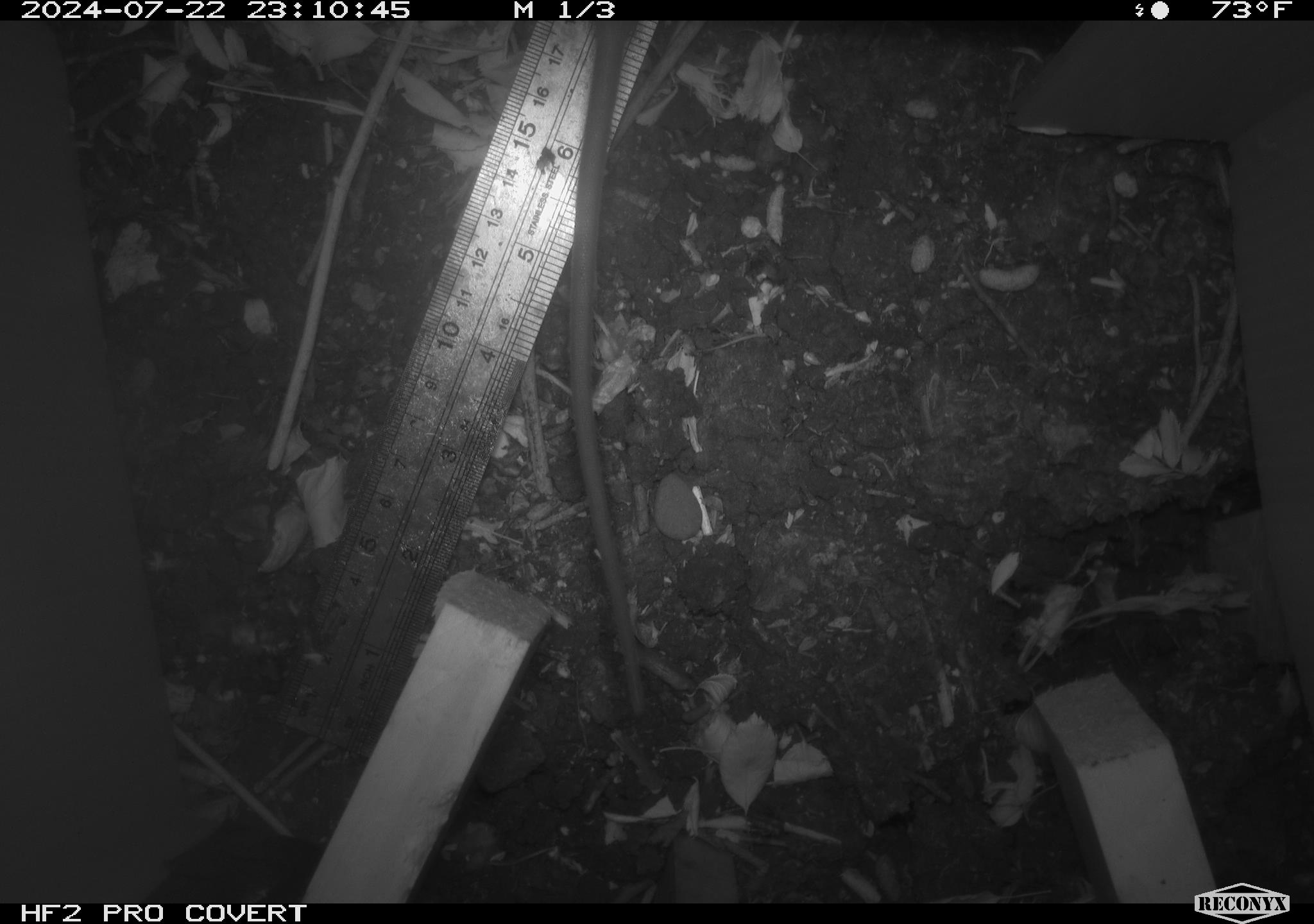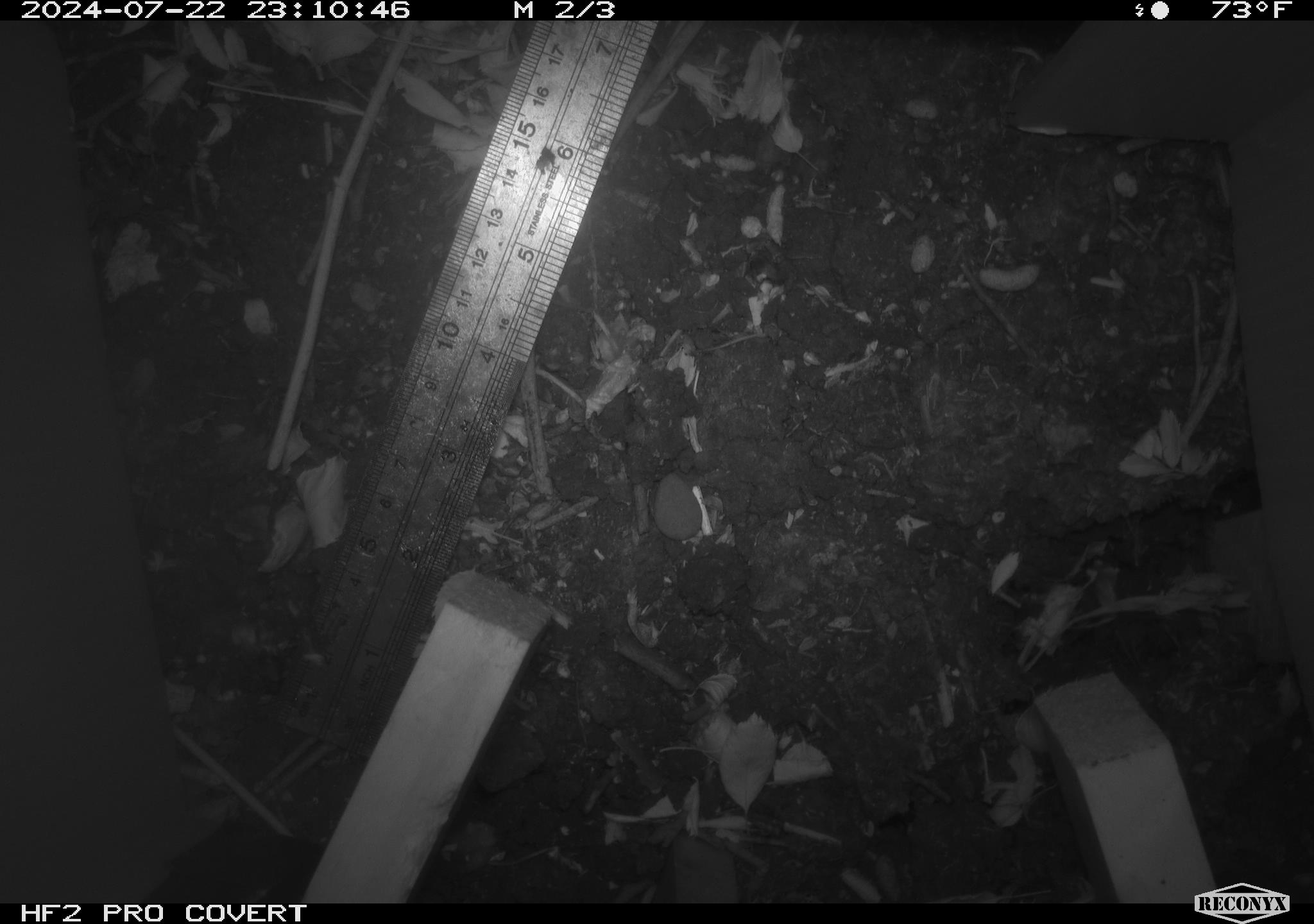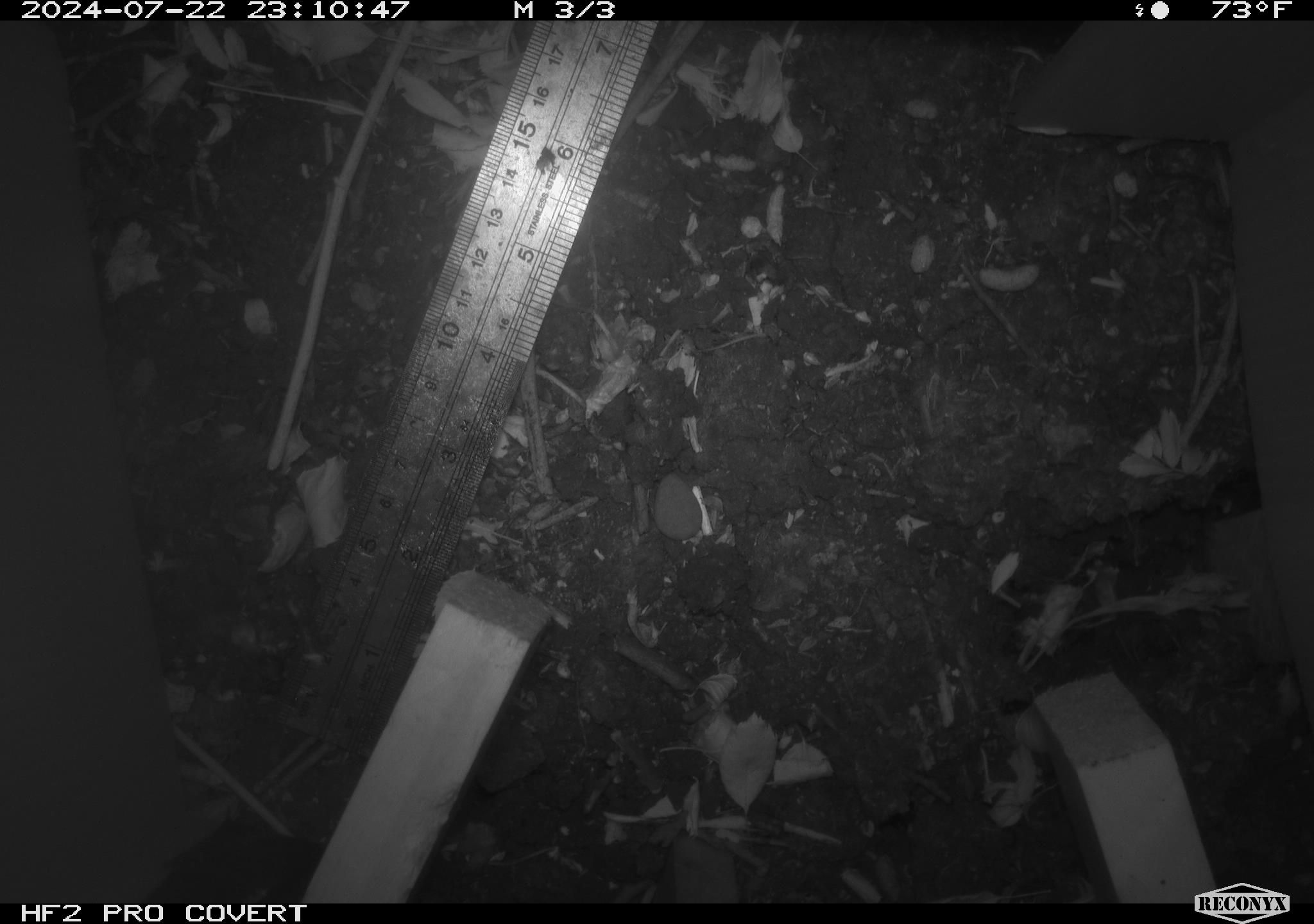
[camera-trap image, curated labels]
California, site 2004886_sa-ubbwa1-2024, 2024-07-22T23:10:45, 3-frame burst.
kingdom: Animalia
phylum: Chordata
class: Mammalia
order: Rodentia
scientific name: Rodentia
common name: woodrat or rat or mouse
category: woodrat or rat or mouse species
Woodrat or rat or mouse species (woodrat or rat or mouse) (Rodentia).